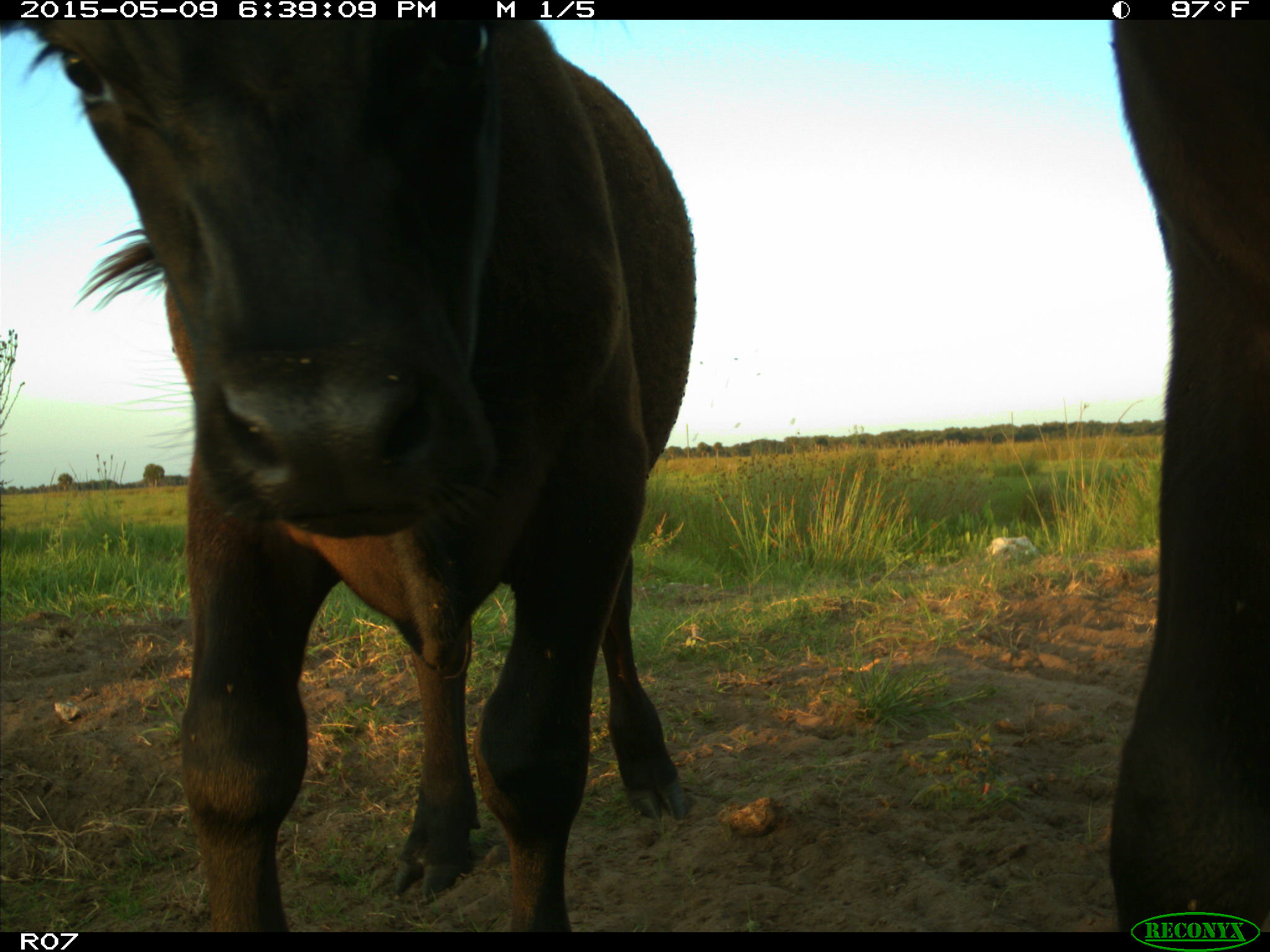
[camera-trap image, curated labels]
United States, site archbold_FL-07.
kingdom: Animalia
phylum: Chordata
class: Mammalia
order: Artiodactyla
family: Bovidae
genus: Bos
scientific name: Bos taurus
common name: domestic cow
Bos taurus (domestic cow).